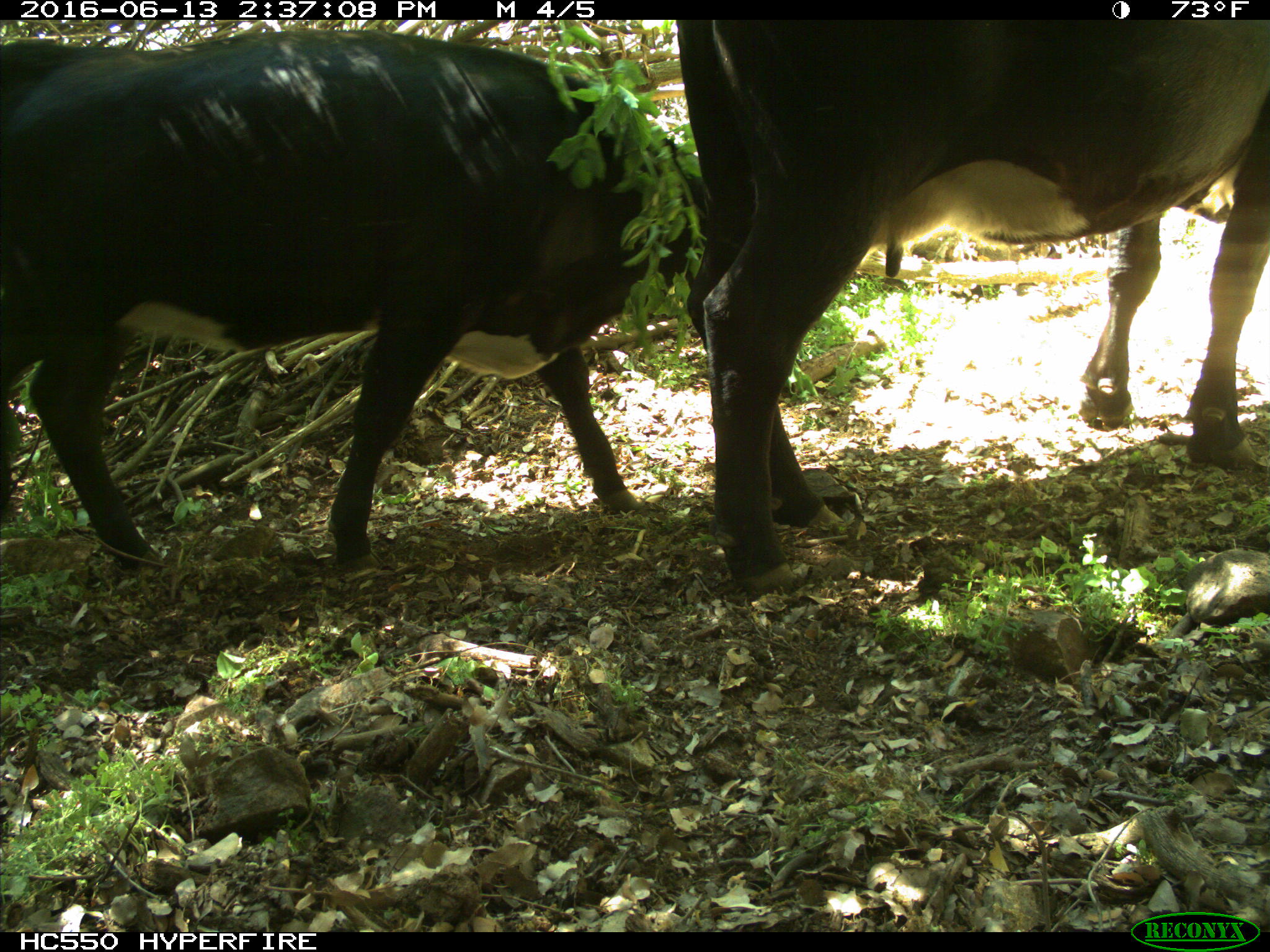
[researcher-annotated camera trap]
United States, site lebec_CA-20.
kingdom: Animalia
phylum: Chordata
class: Mammalia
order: Artiodactyla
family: Bovidae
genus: Bos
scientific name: Bos taurus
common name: domestic cow